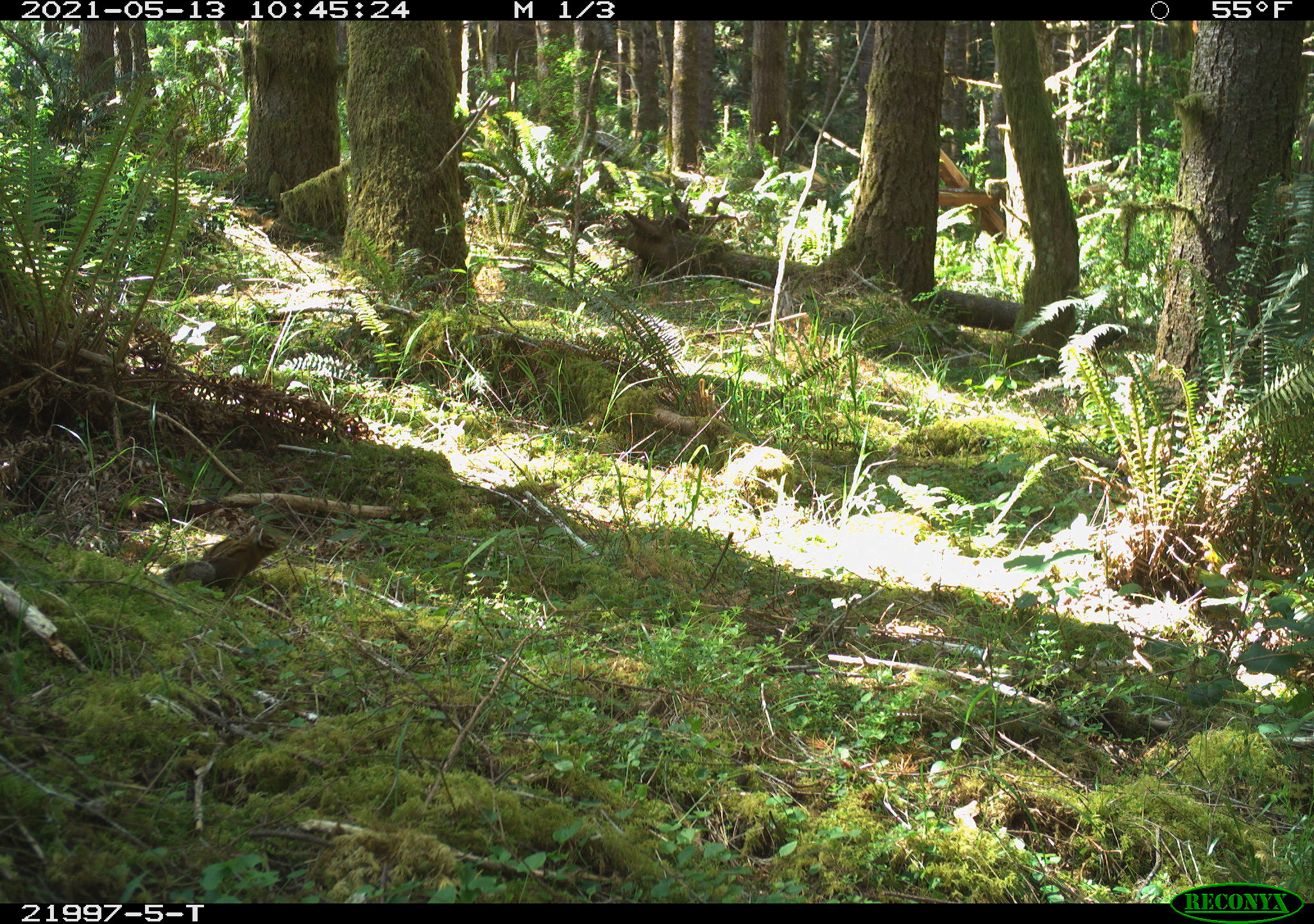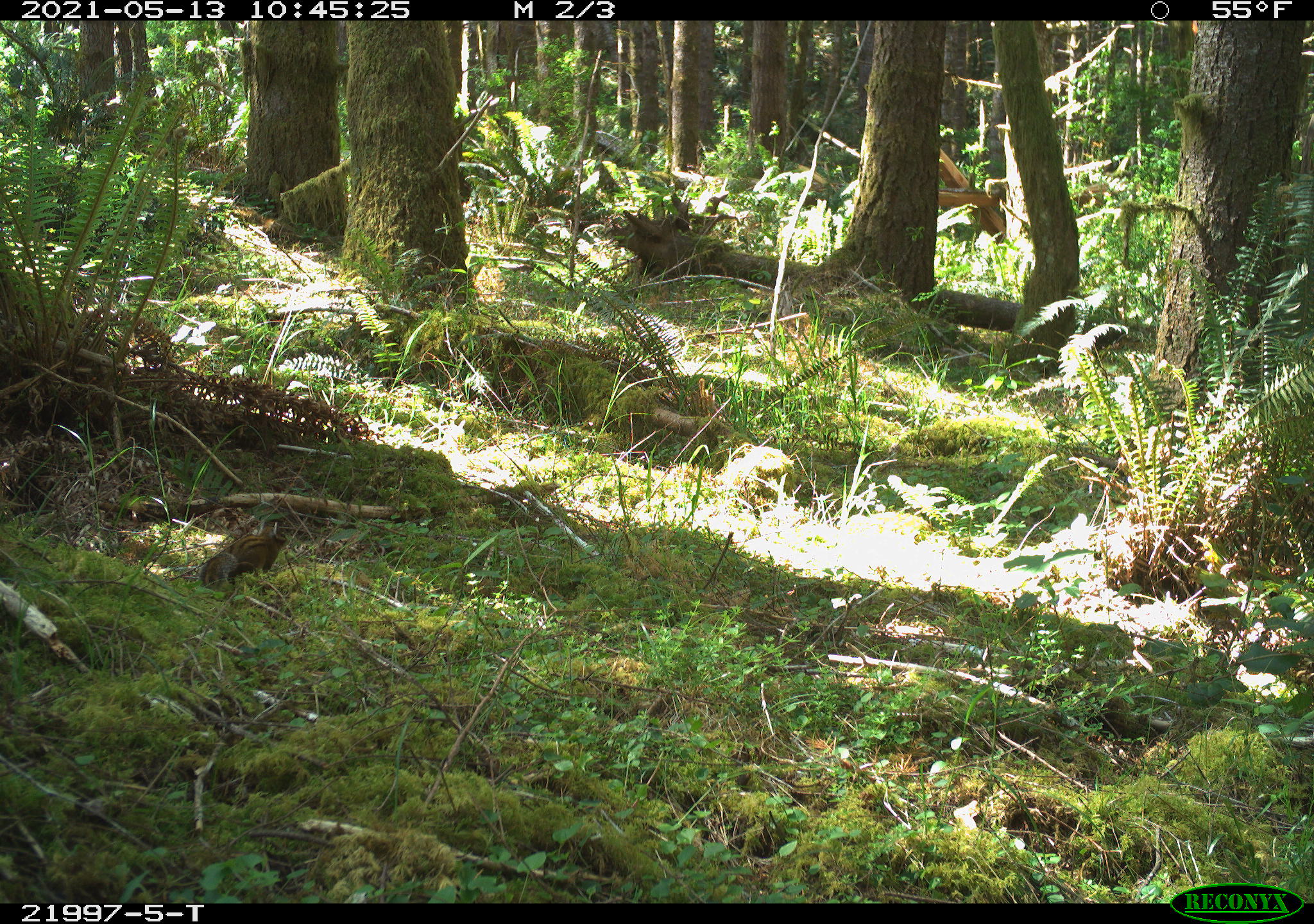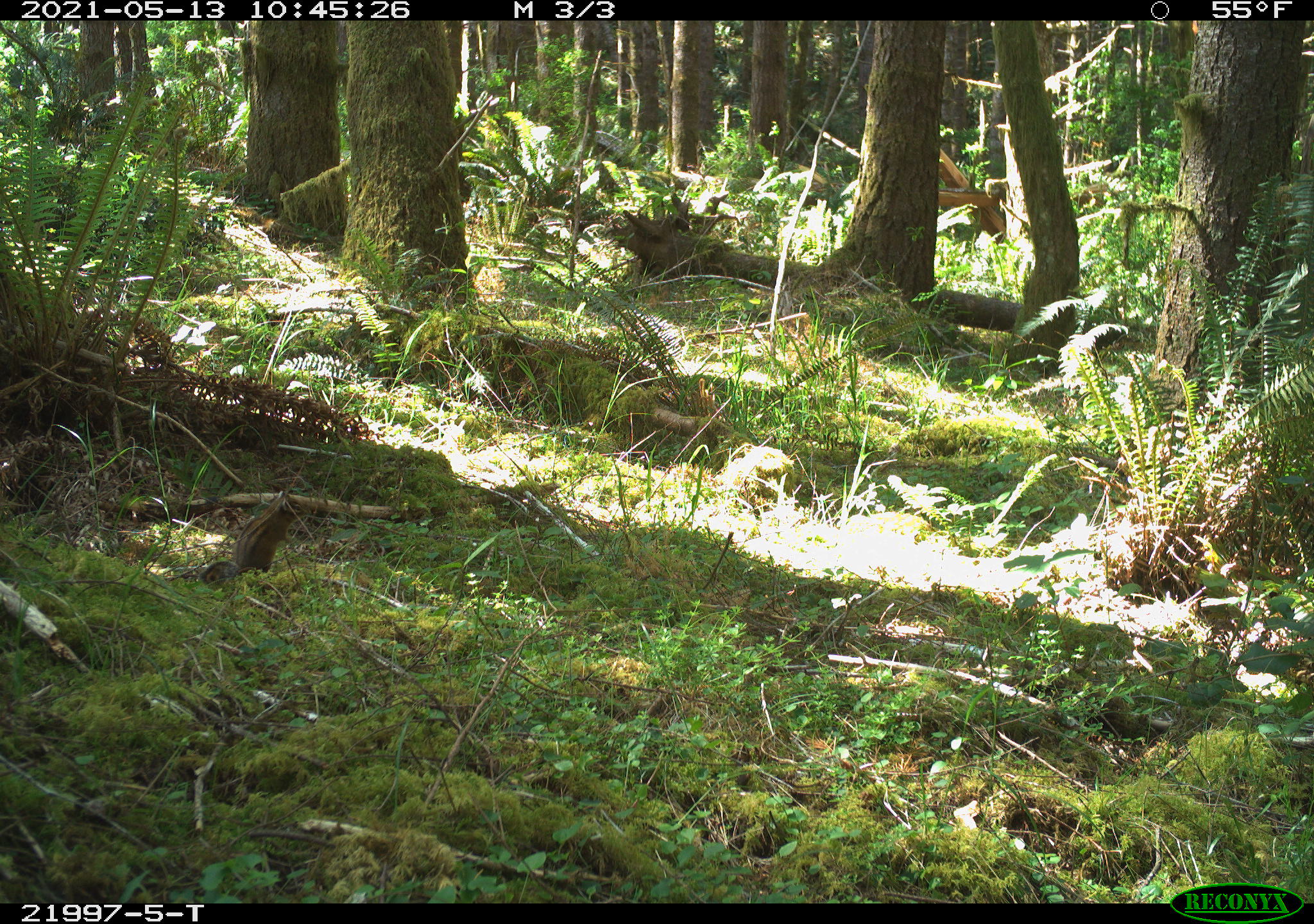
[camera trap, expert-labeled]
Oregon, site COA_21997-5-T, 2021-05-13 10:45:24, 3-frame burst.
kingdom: Animalia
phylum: Chordata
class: Mammalia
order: Rodentia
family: Sciuridae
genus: Neotamias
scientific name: Neotamias townsendii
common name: townsend's chipmunk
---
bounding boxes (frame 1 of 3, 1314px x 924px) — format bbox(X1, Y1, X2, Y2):
townsend's chipmunk: bbox(149, 508, 293, 611)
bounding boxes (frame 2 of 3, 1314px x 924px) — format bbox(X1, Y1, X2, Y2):
townsend's chipmunk: bbox(181, 508, 306, 613)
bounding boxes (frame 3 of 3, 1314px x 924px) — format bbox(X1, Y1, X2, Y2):
townsend's chipmunk: bbox(190, 480, 307, 609)